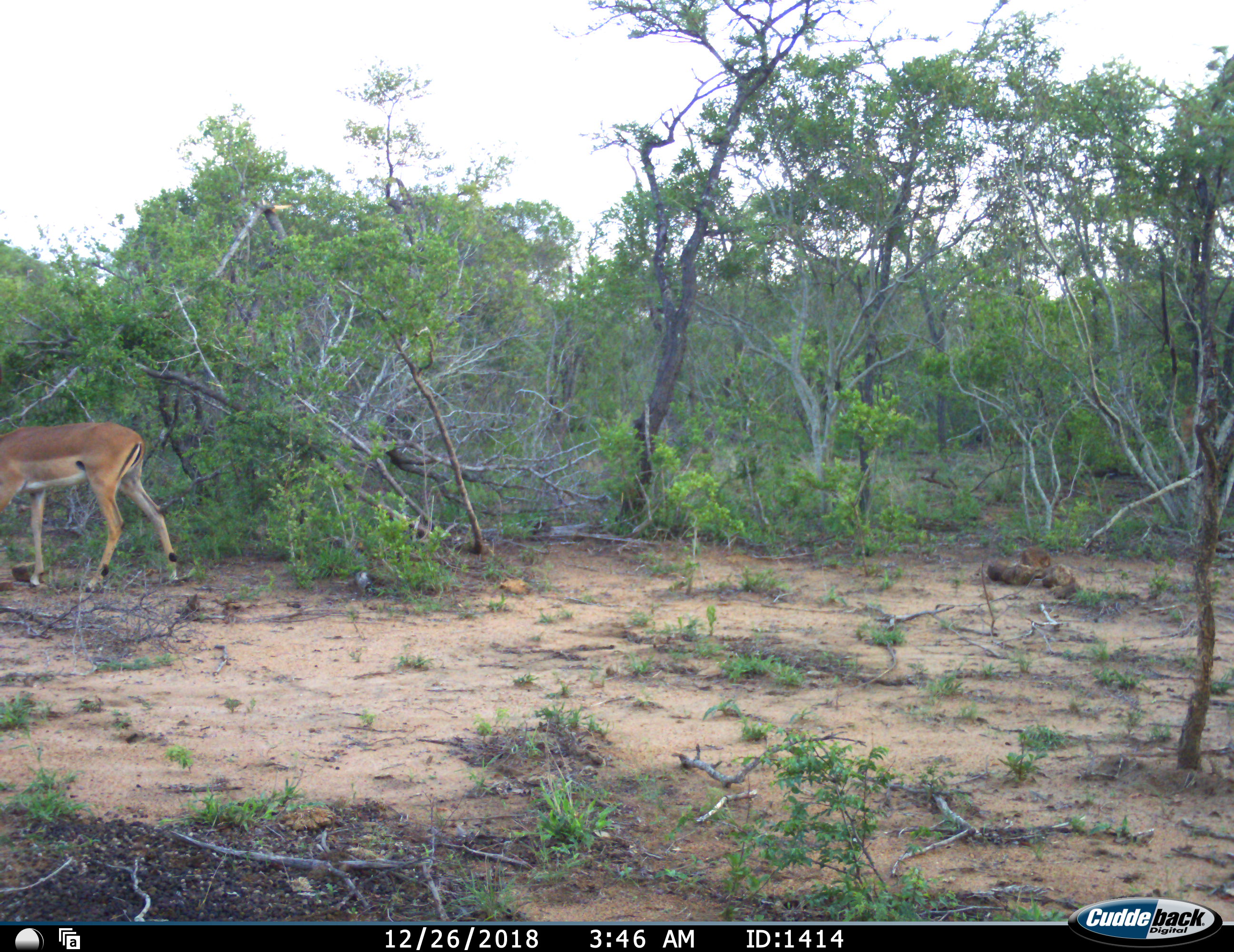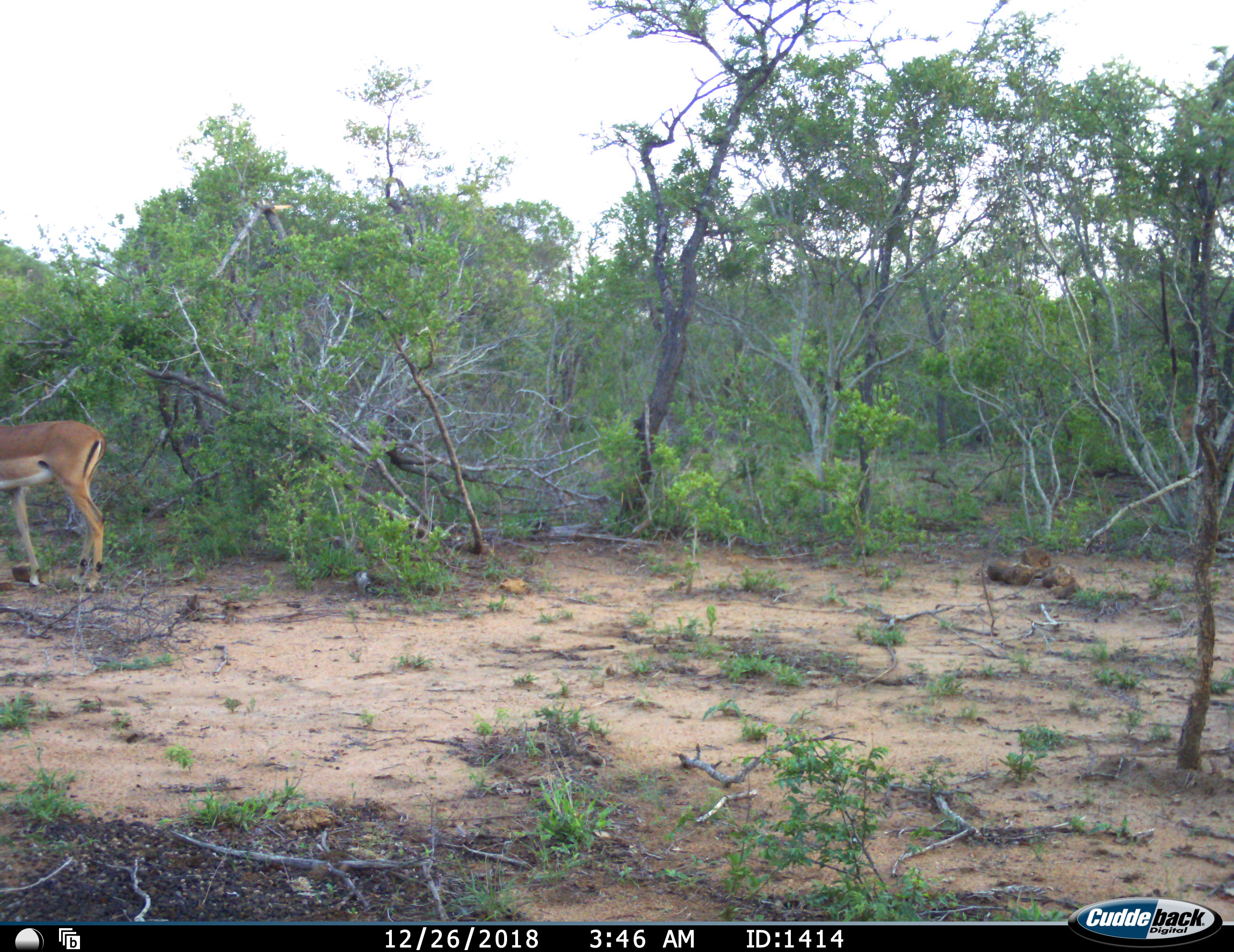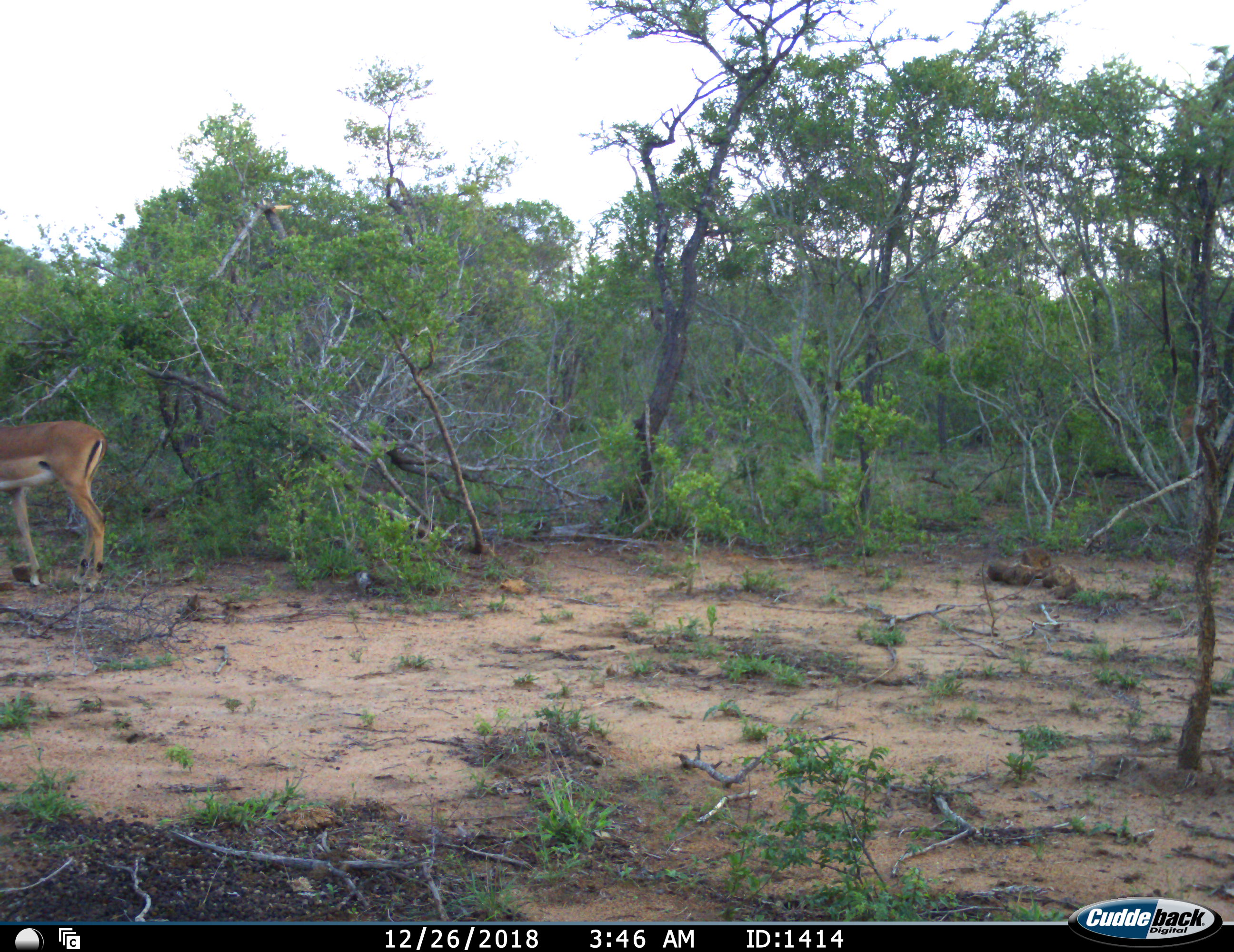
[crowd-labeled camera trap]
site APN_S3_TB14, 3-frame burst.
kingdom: Animalia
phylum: Chordata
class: Mammalia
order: Artiodactyla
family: Bovidae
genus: Aepyceros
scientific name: Aepyceros melampus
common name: impala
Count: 1.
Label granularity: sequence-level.